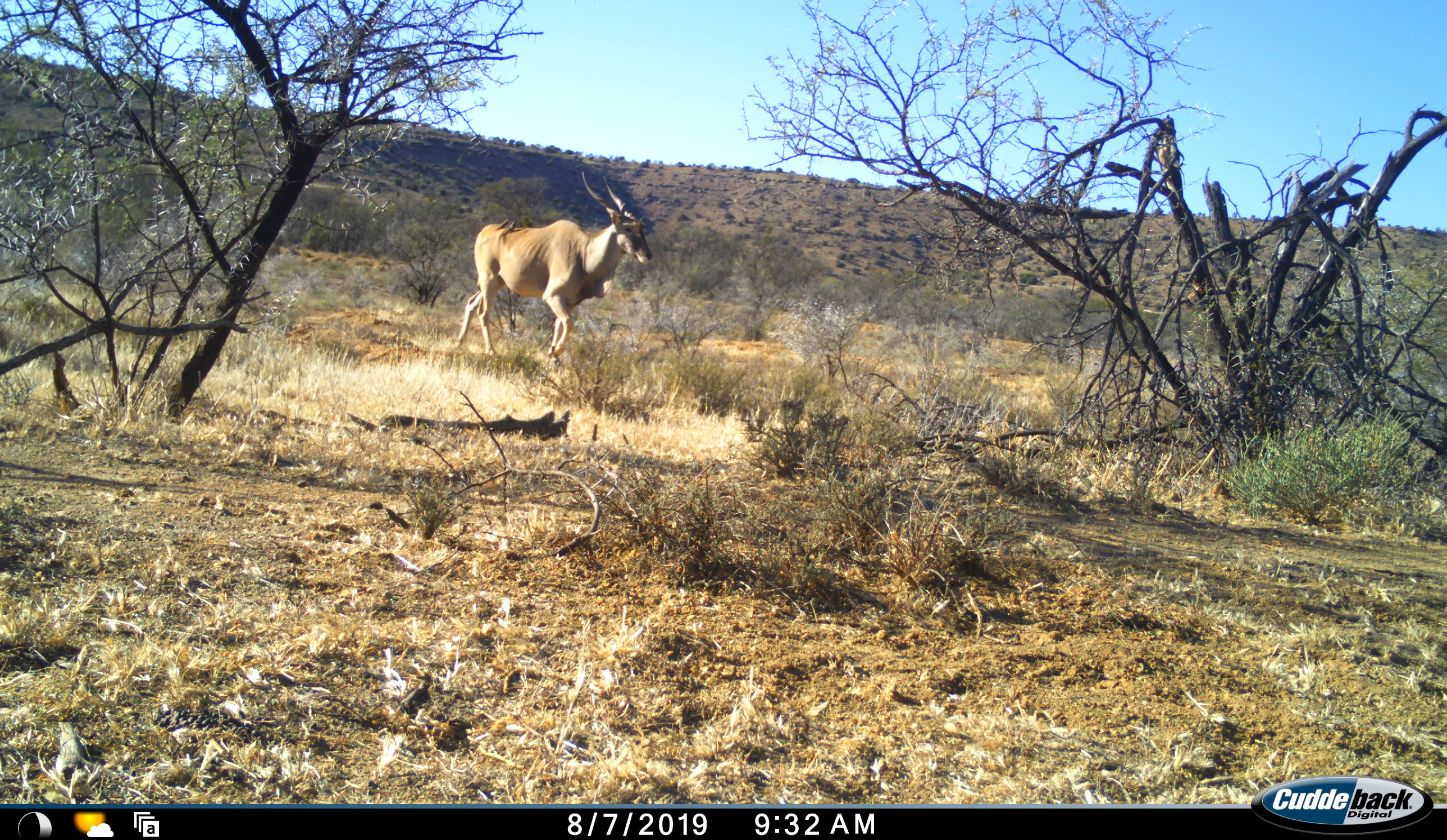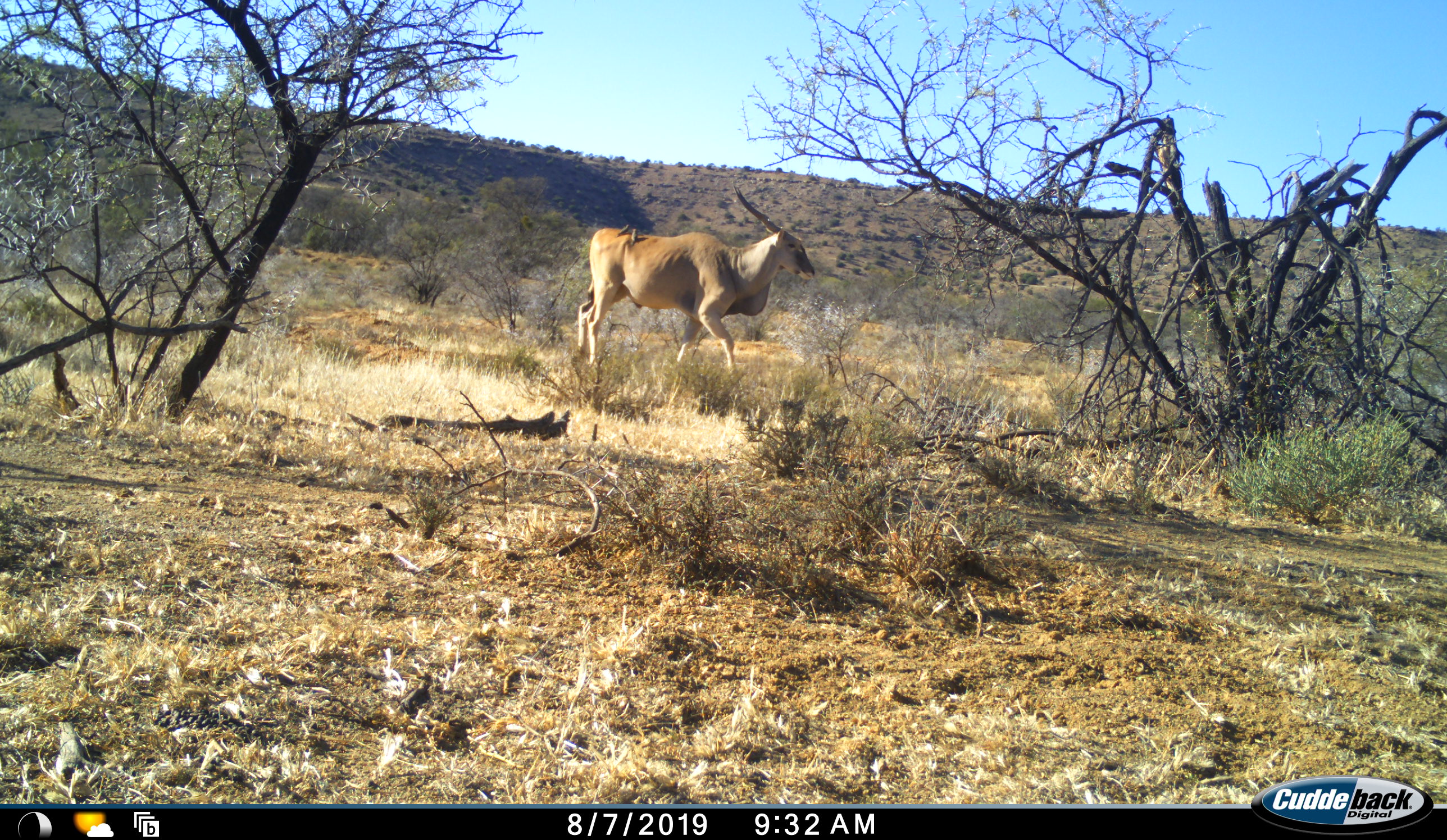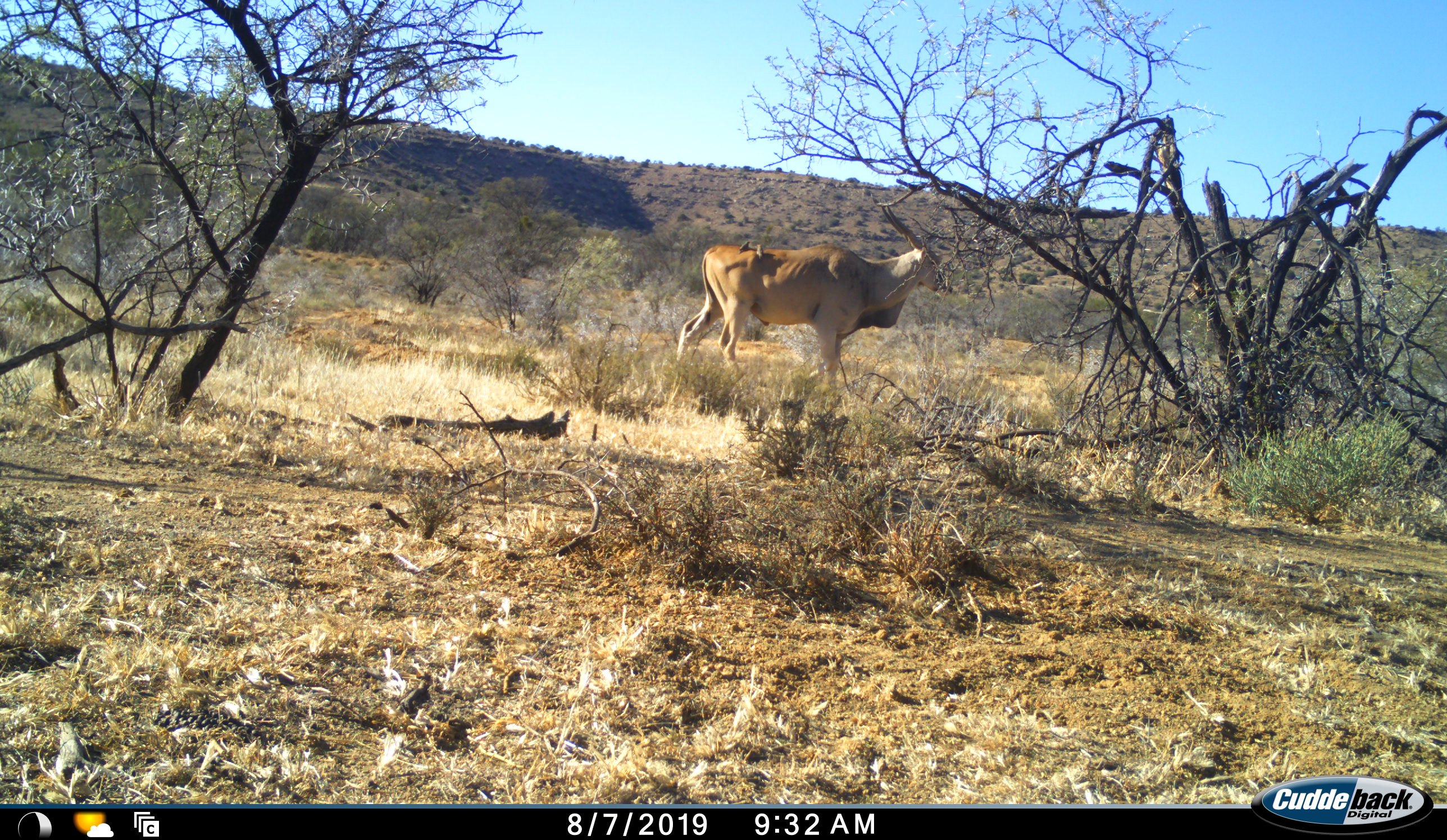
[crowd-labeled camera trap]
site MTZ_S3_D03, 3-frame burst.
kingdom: Animalia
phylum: Chordata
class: Mammalia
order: Artiodactyla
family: Bovidae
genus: Tragelaphus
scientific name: Tragelaphus oryx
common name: eland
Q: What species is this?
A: Eland (Tragelaphus oryx).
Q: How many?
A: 1.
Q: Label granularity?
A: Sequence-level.